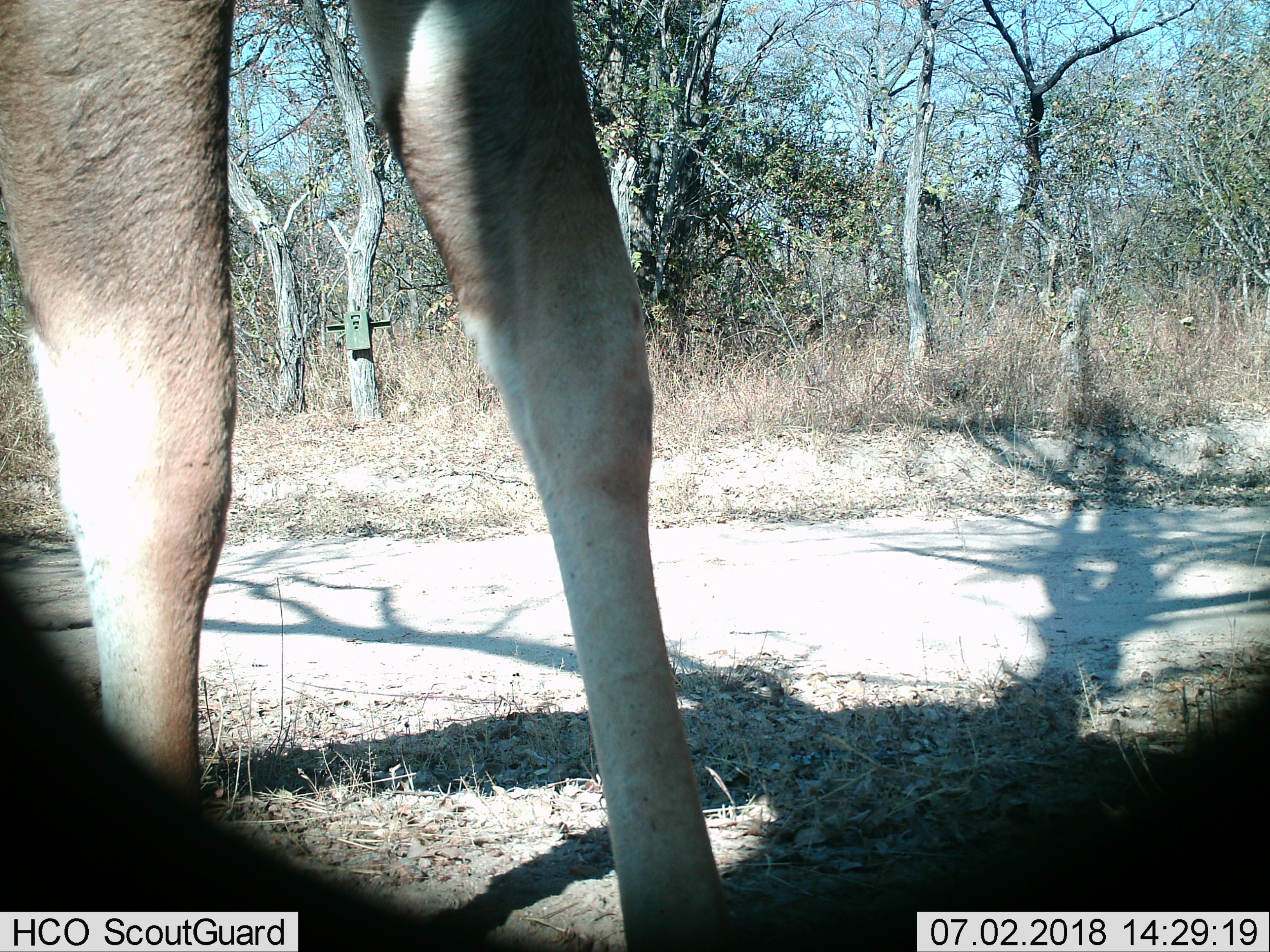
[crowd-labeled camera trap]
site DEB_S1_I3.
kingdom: Animalia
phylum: Chordata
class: Mammalia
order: Artiodactyla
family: Bovidae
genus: Aepyceros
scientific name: Aepyceros melampus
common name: impala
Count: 1.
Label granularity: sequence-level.